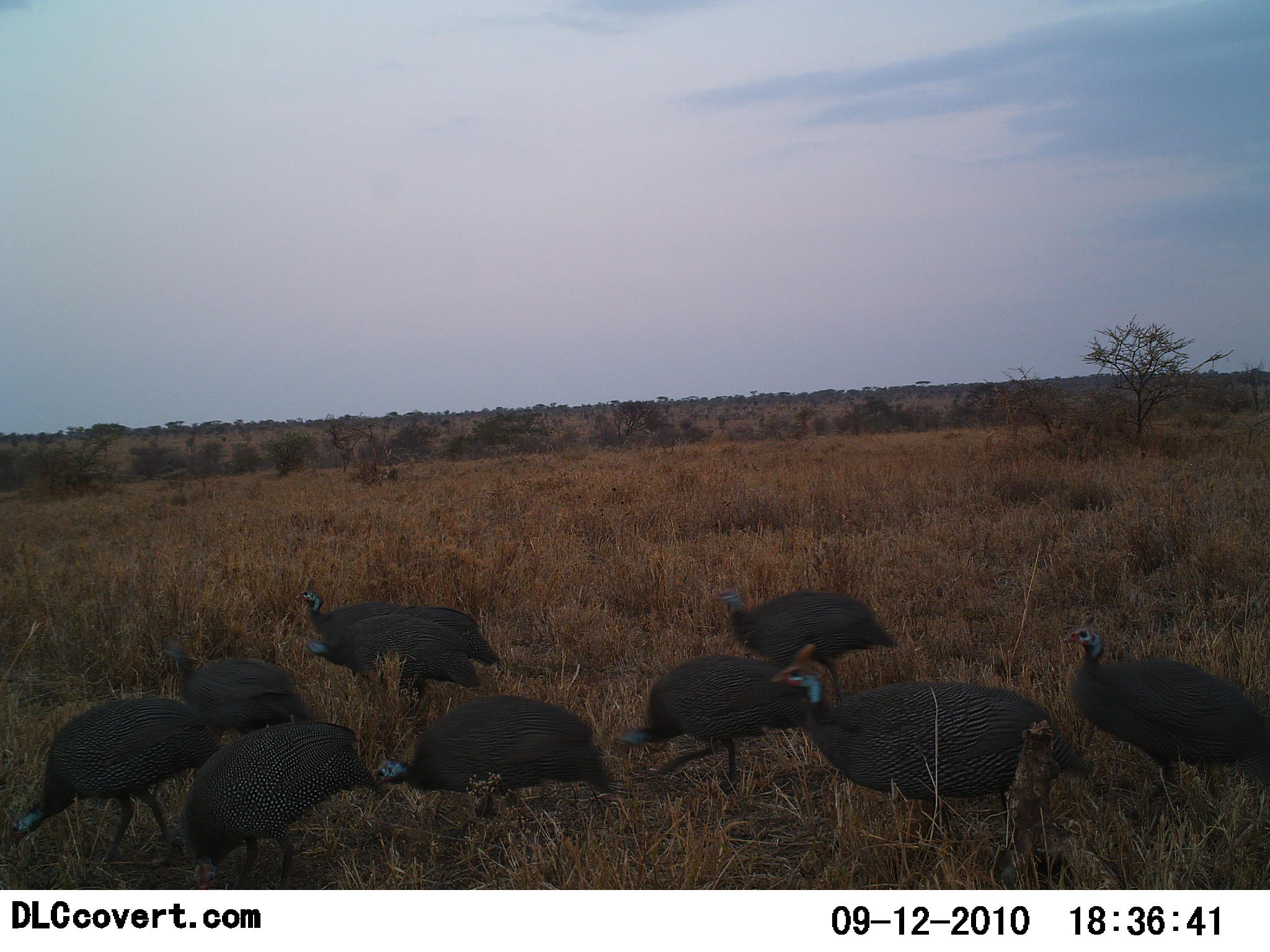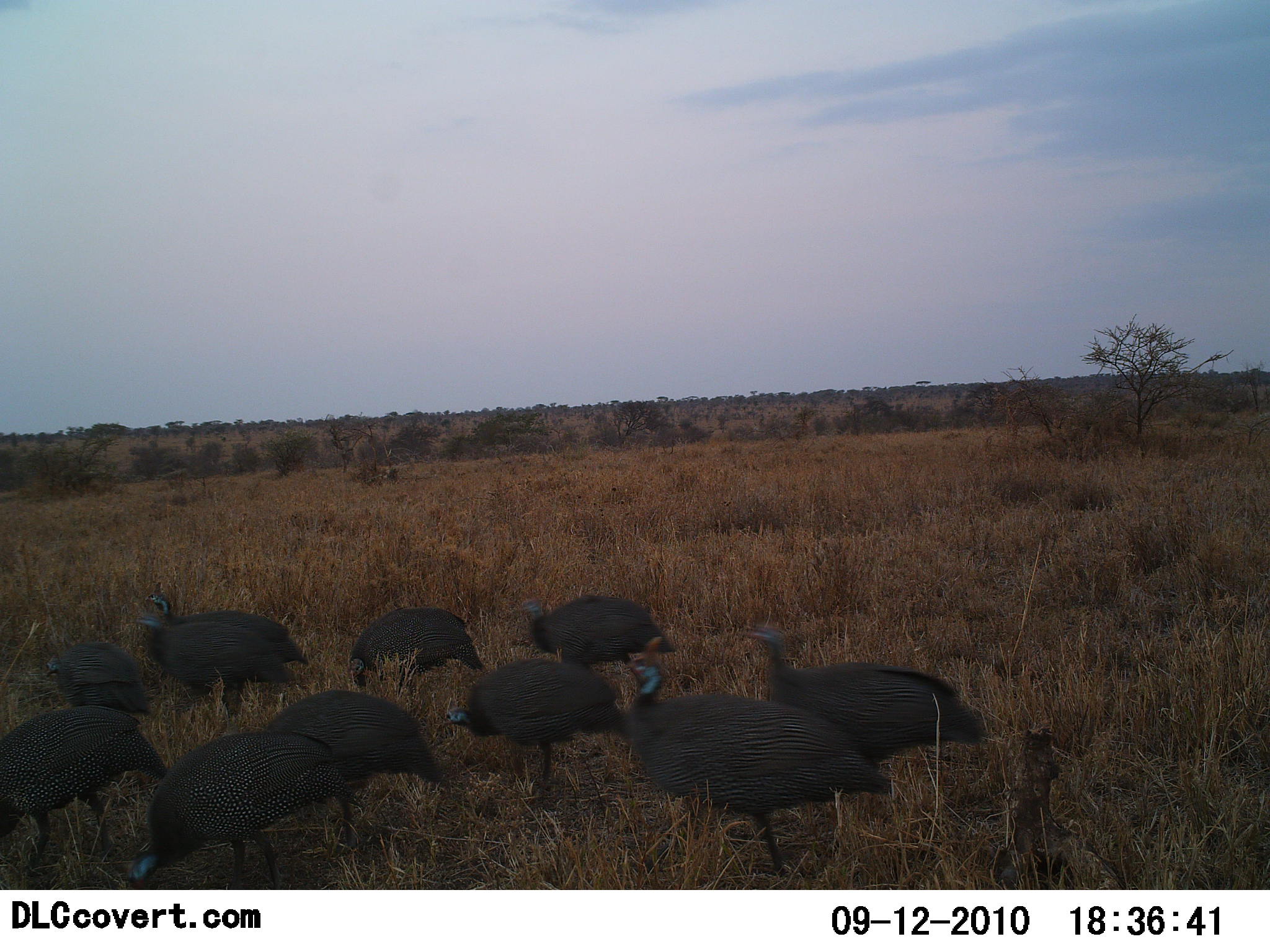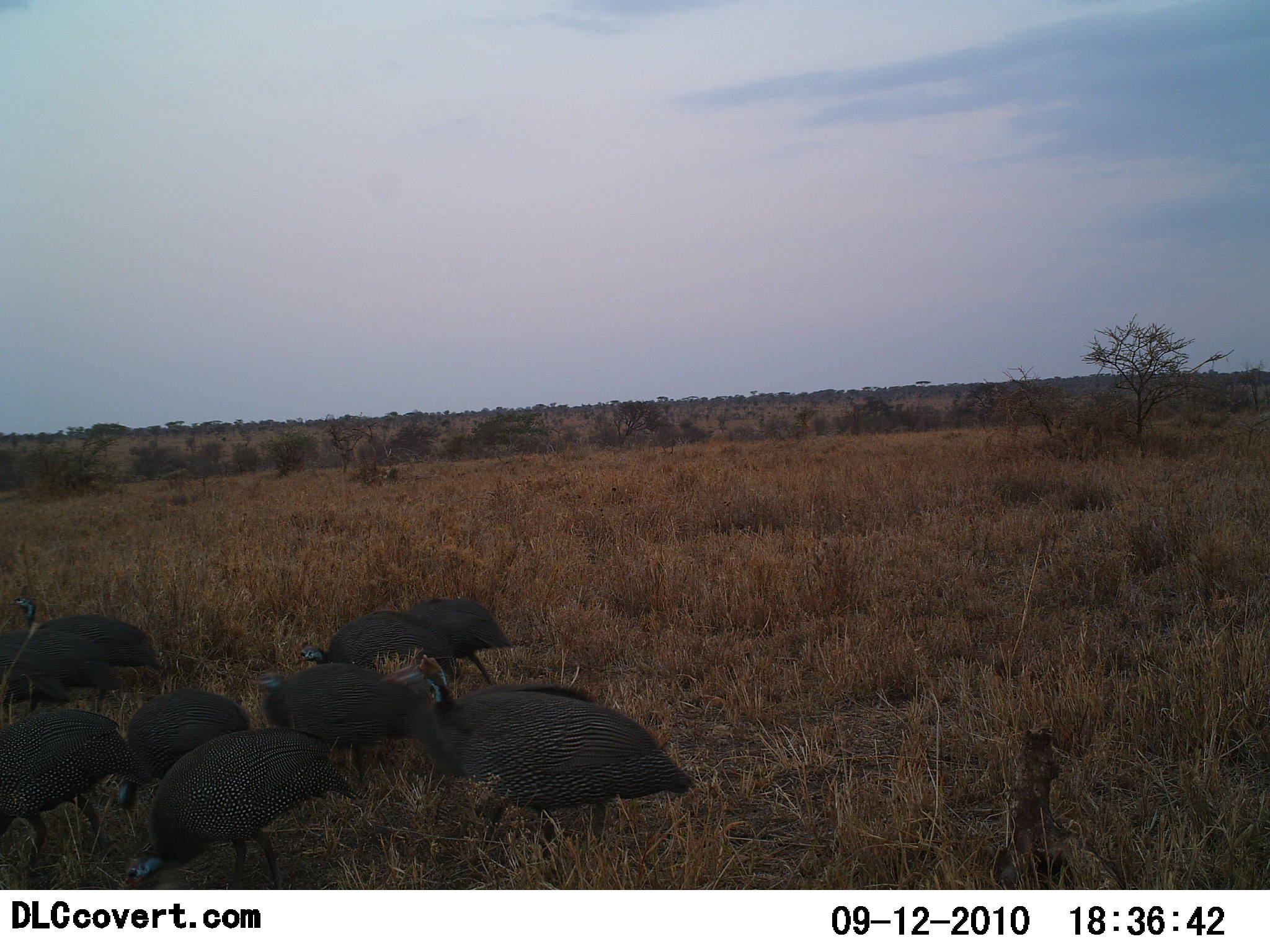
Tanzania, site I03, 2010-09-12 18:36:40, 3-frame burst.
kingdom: Animalia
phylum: Chordata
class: Aves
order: Galliformes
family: Numididae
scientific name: Numididae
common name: guinea fowl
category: guineafowl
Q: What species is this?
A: Guineafowl (guinea fowl) (Numididae).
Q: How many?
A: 10.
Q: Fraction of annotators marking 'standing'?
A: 8%.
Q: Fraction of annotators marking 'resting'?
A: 0%.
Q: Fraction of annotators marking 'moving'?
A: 69%.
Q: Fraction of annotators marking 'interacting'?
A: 0%.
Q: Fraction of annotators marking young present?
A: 0%.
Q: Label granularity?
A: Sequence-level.